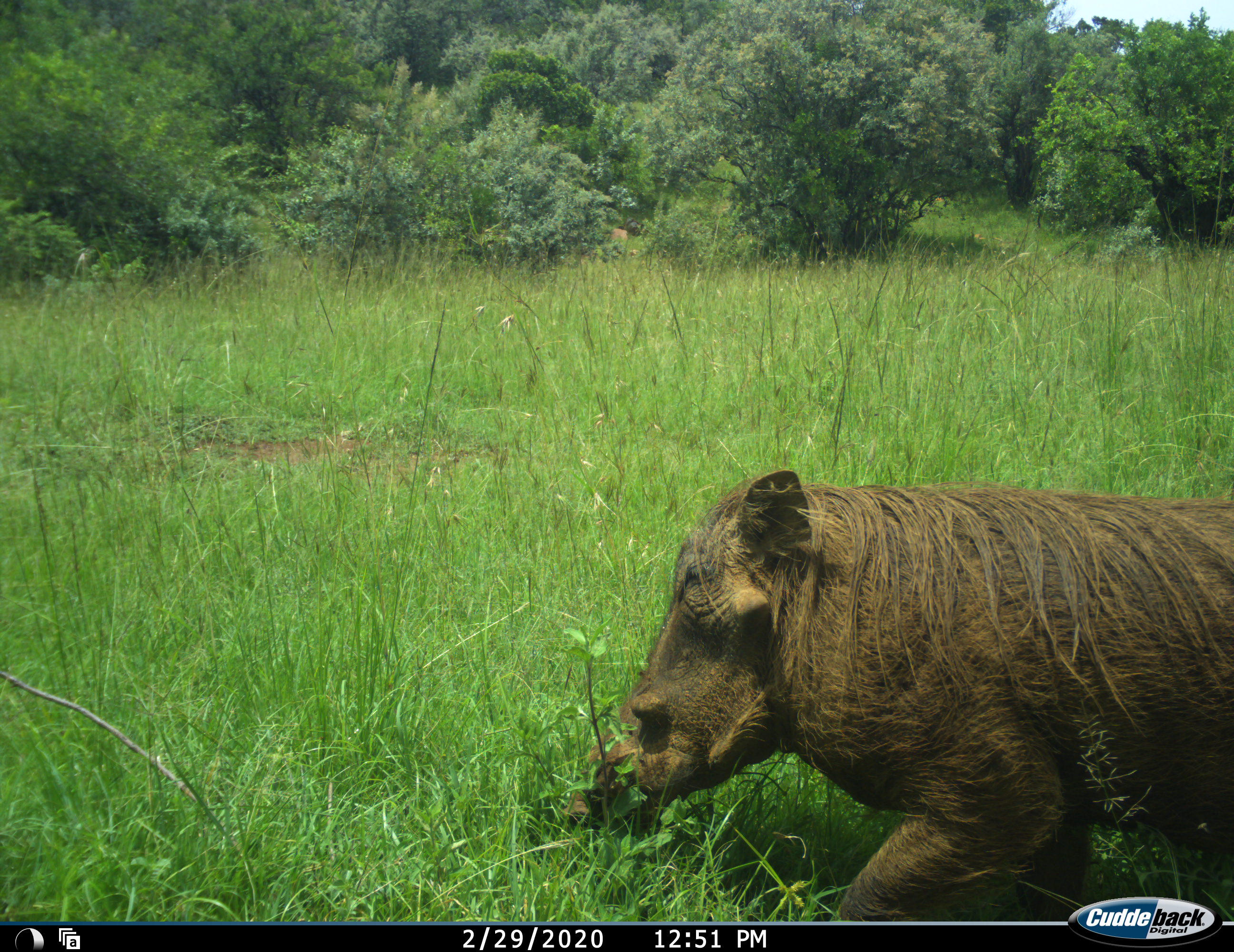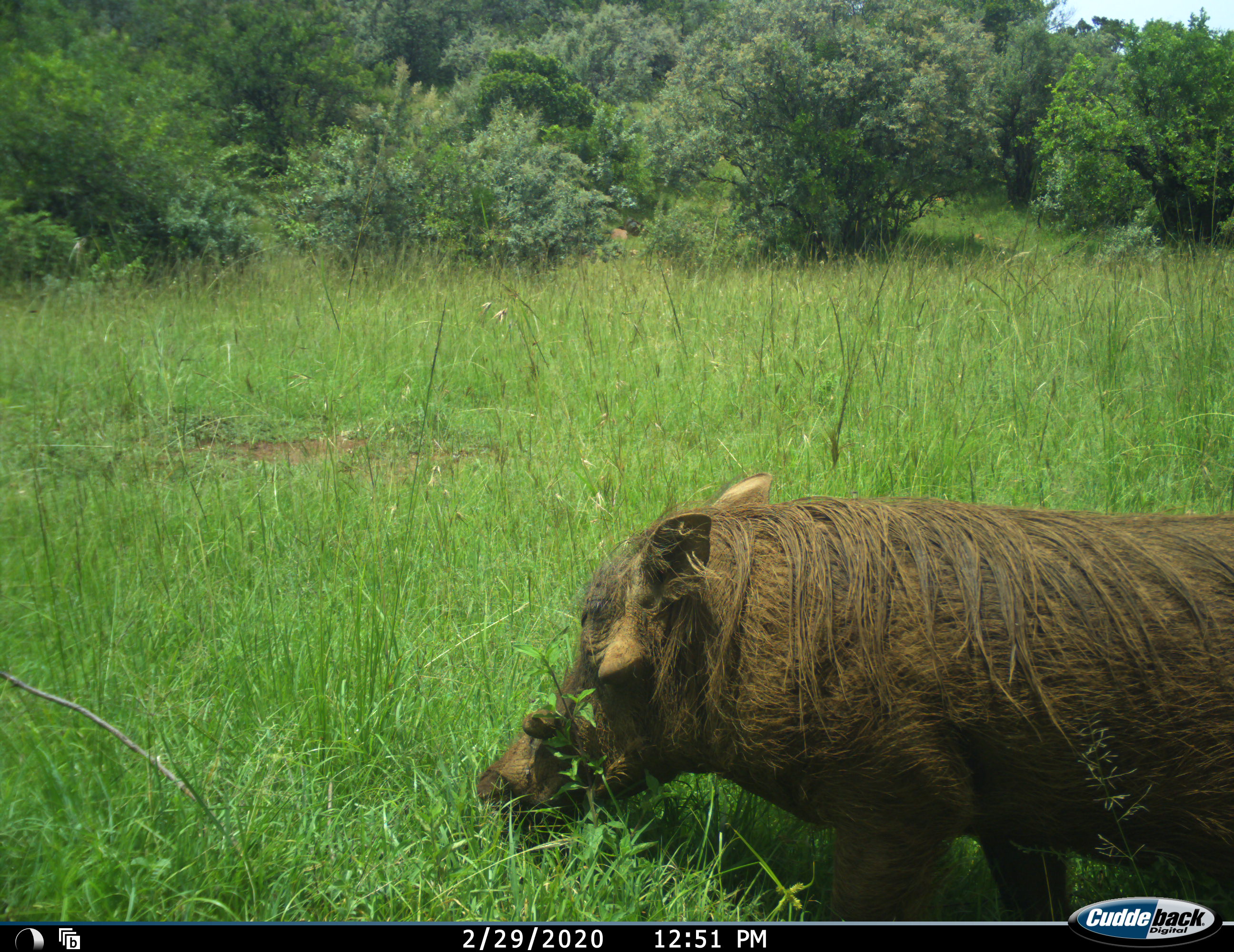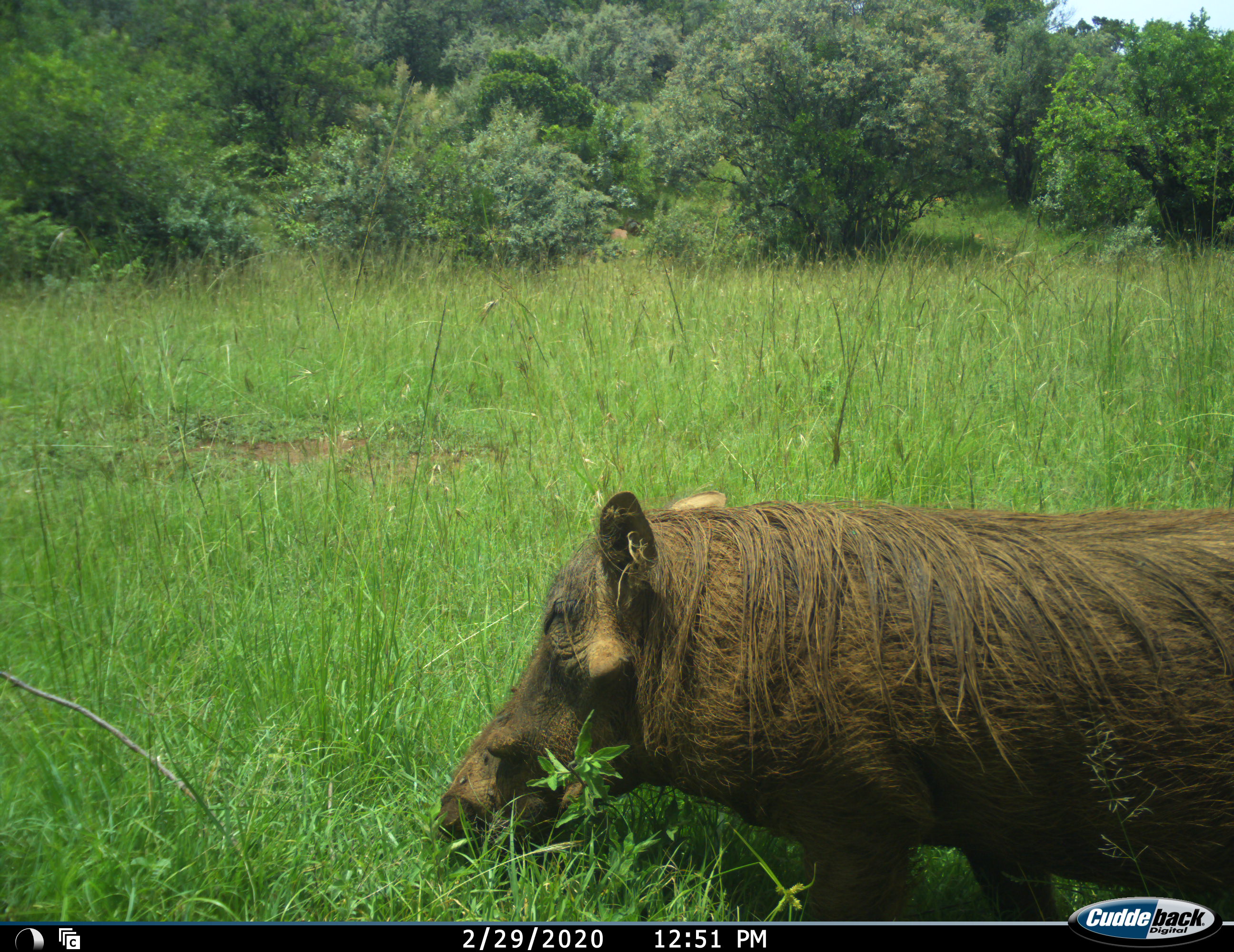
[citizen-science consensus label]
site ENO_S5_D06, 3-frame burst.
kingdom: Animalia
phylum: Chordata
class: Mammalia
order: Artiodactyla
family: Suidae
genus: Phacochoerus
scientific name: Phacochoerus africanus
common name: warthog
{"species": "warthog (Phacochoerus africanus)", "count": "1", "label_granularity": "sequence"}